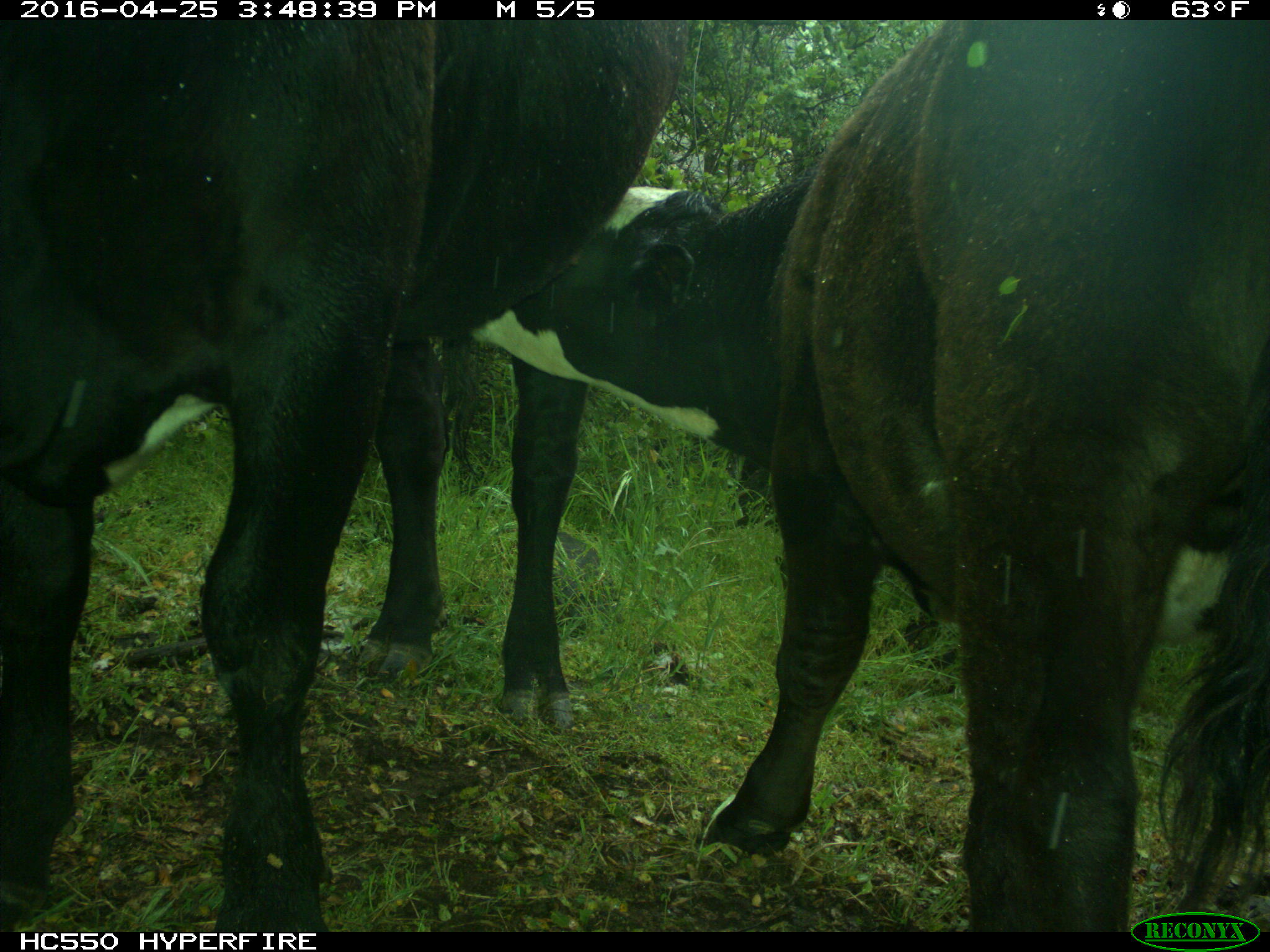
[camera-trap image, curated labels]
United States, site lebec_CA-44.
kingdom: Animalia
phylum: Chordata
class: Mammalia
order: Artiodactyla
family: Bovidae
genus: Bos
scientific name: Bos taurus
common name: domestic cow